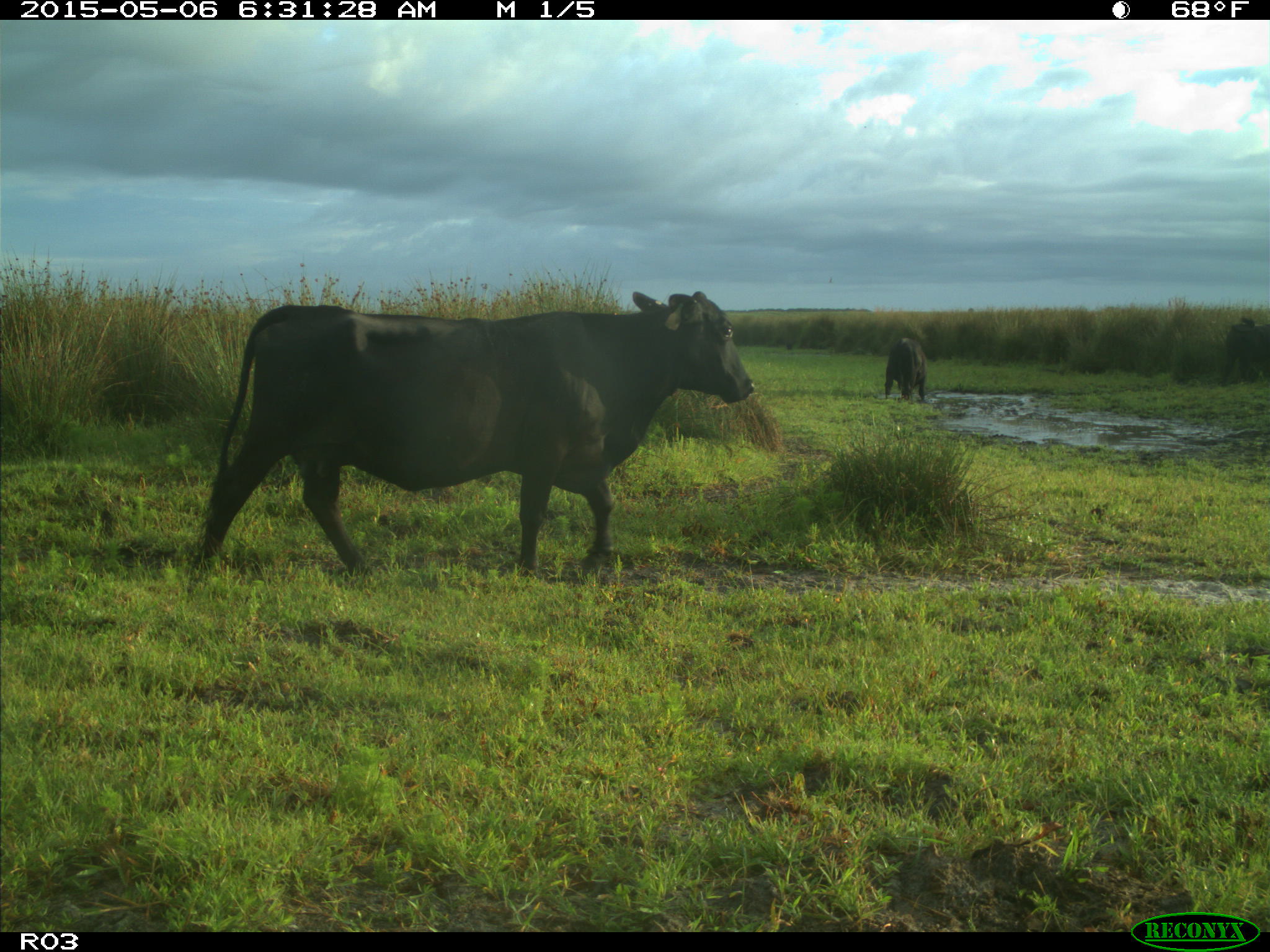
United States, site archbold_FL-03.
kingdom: Animalia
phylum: Chordata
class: Mammalia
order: Artiodactyla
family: Bovidae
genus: Bos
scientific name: Bos taurus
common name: domestic cow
Bos taurus (domestic cow).